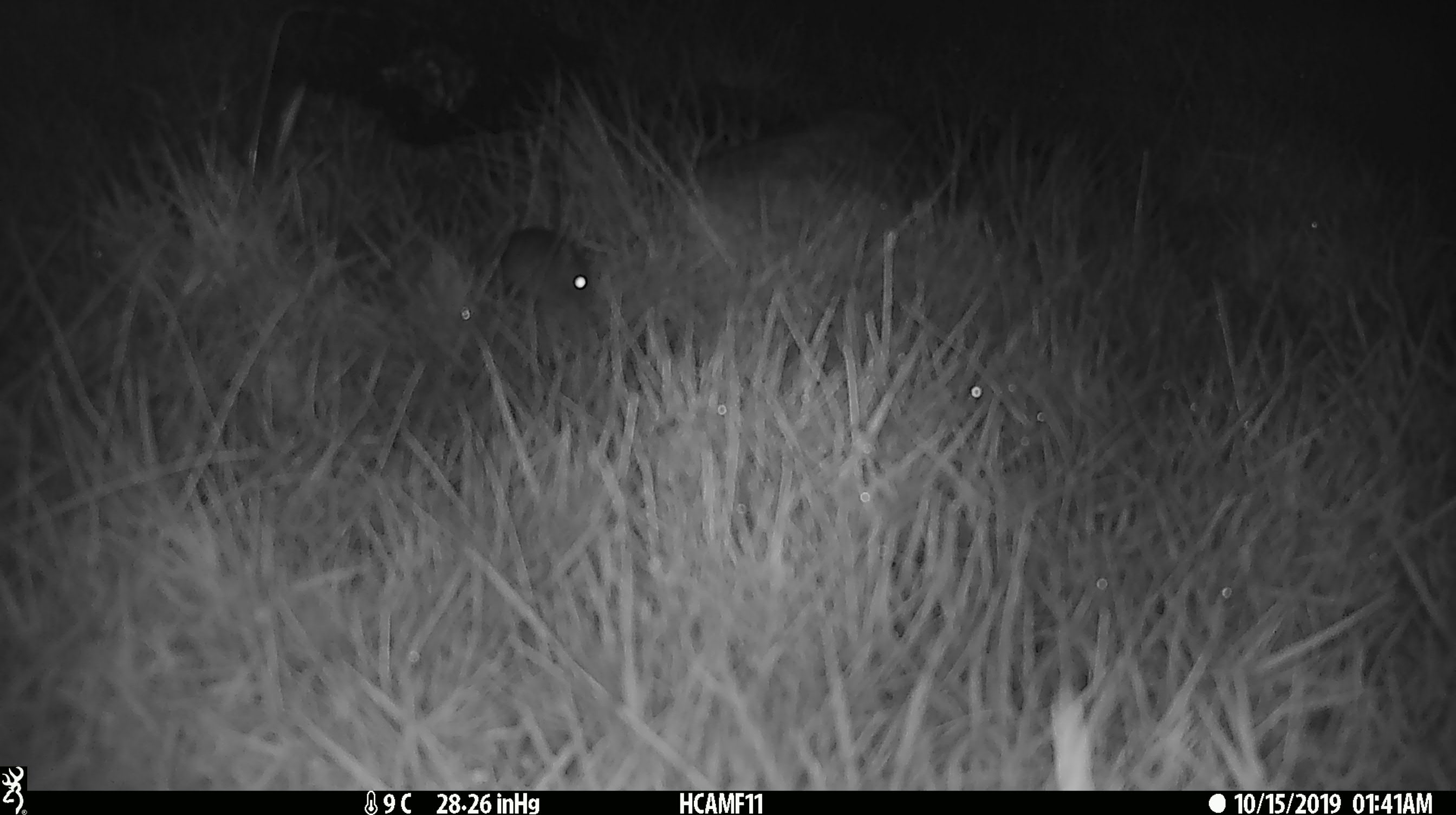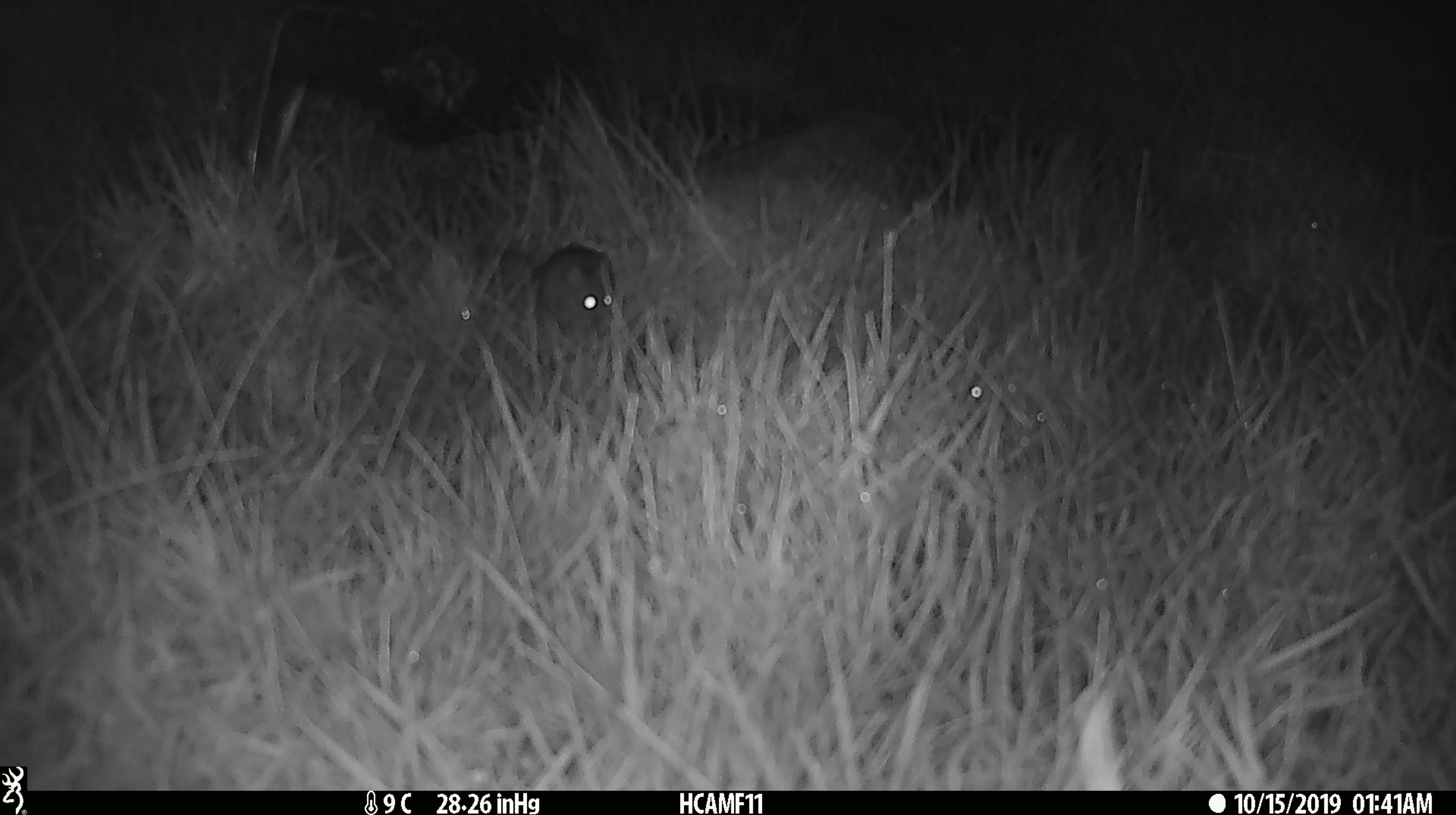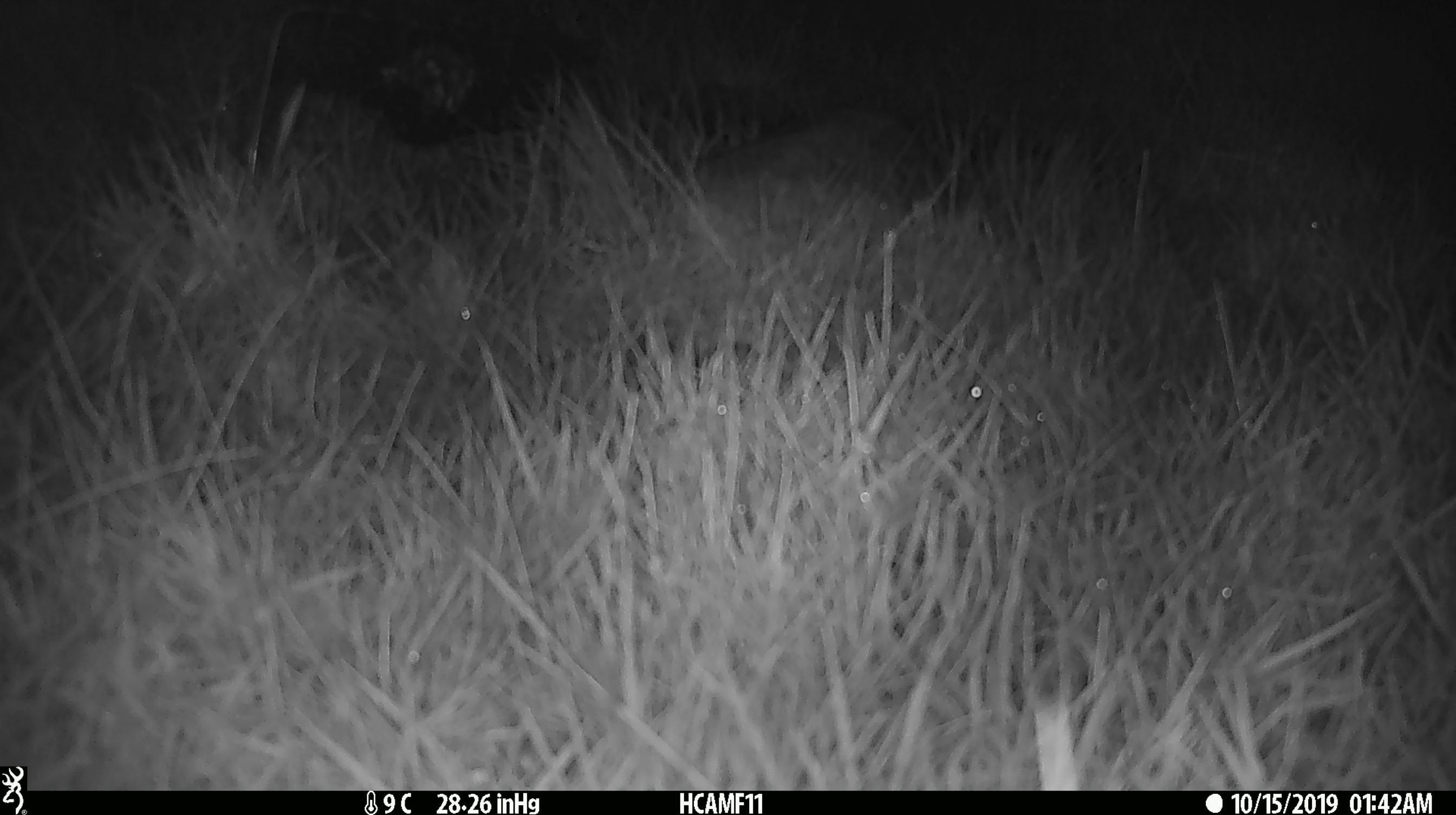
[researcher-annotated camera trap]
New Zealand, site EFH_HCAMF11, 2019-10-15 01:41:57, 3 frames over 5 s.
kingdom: Animalia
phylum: Chordata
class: Mammalia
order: Rodentia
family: Muridae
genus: Mus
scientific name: Mus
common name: mouse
Mouse (Mus).